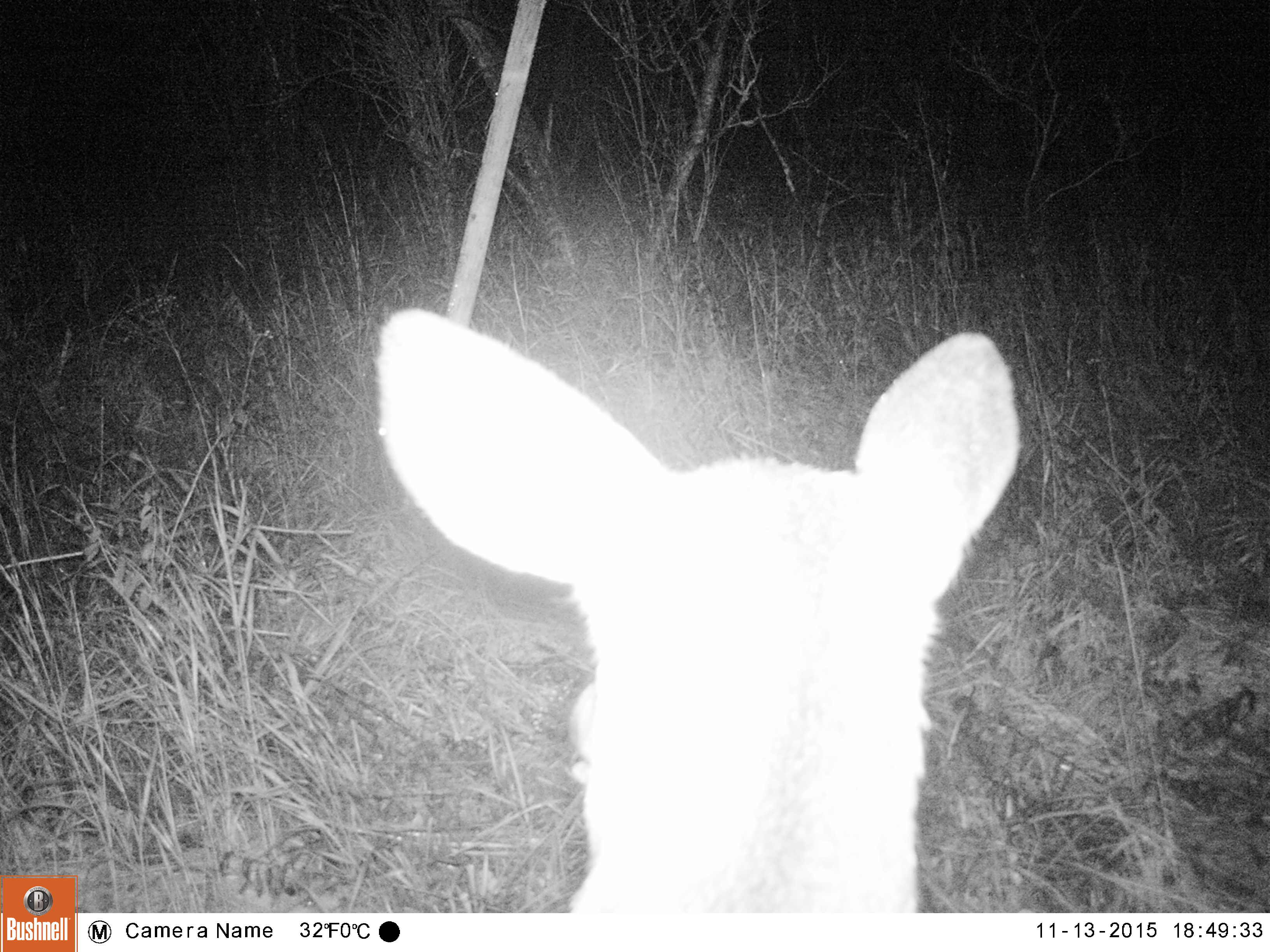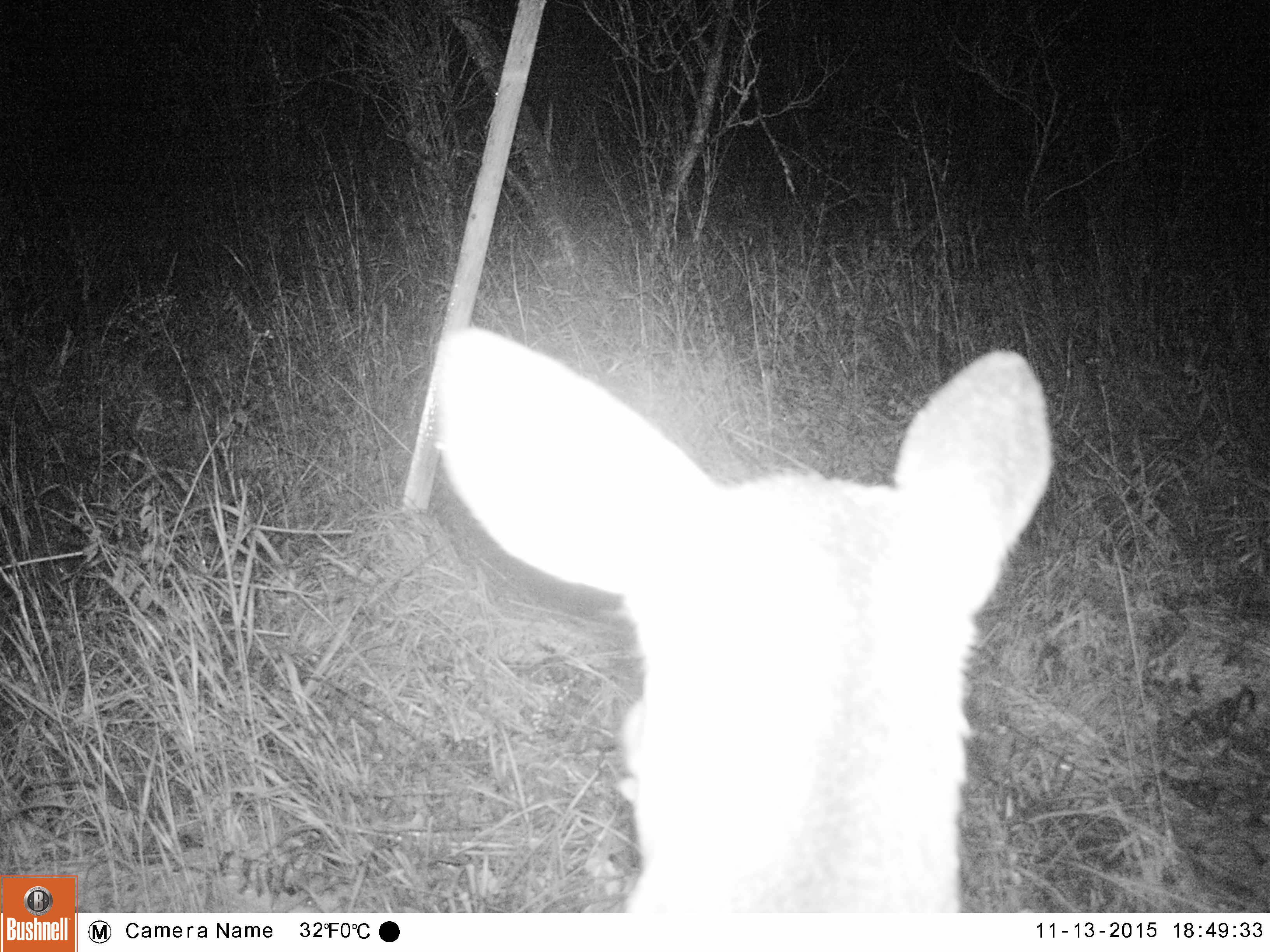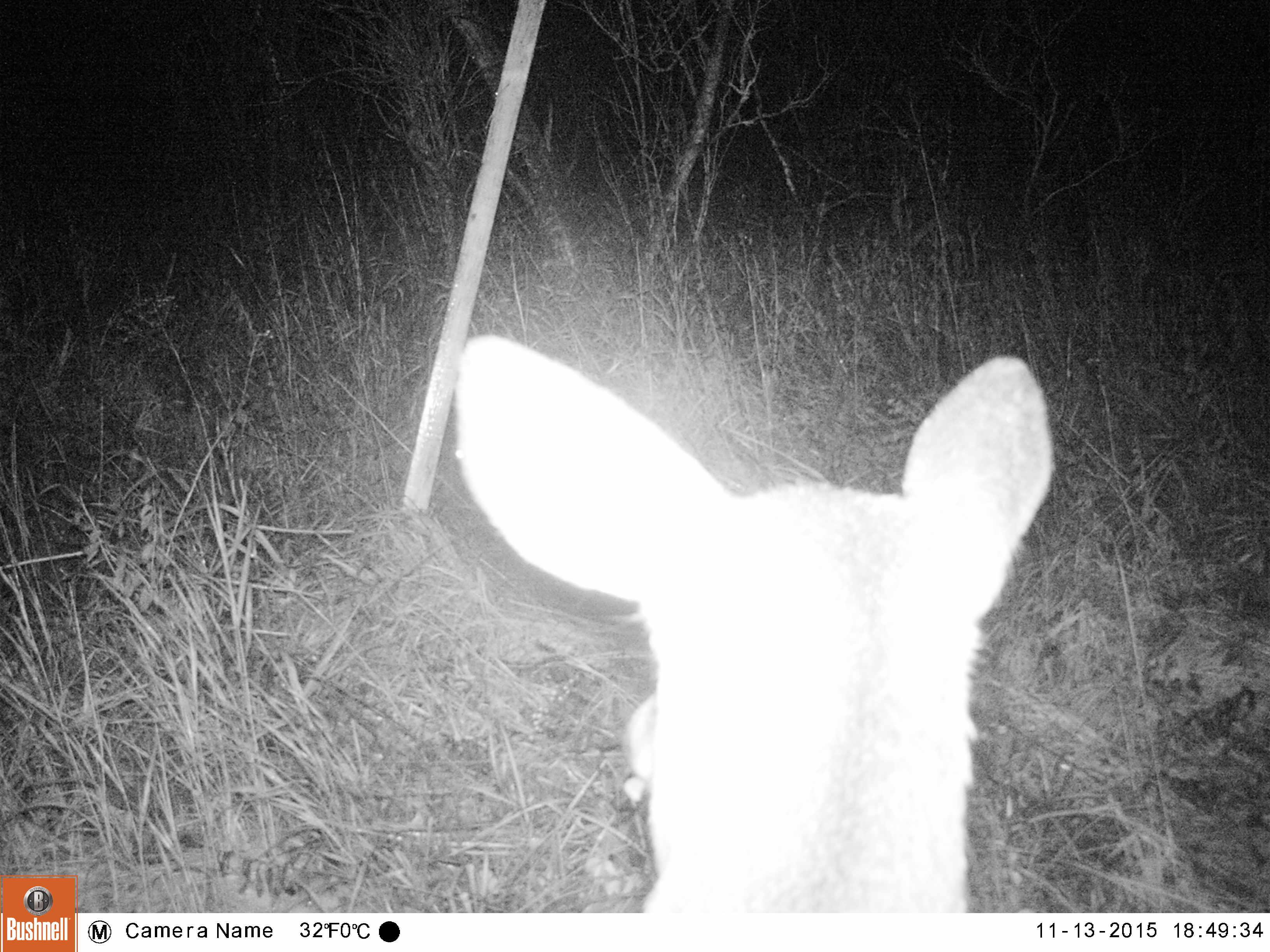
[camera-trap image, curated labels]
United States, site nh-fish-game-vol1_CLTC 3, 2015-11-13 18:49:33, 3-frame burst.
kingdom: Animalia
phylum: Chordata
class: Mammalia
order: Artiodactyla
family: Cervidae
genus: Odocoileus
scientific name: Odocoileus virginianus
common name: white-tailed deer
White-tailed deer (Odocoileus virginianus).